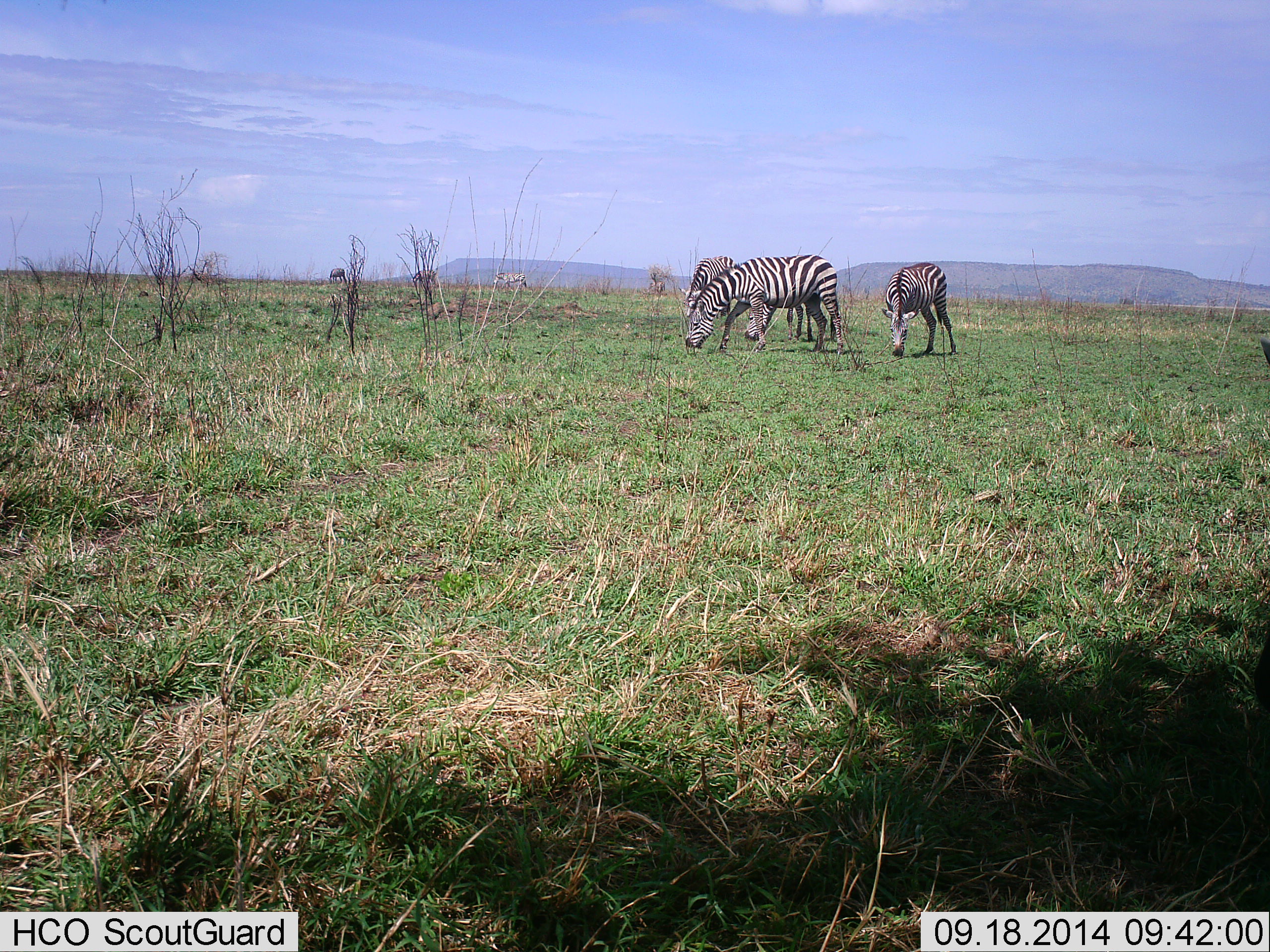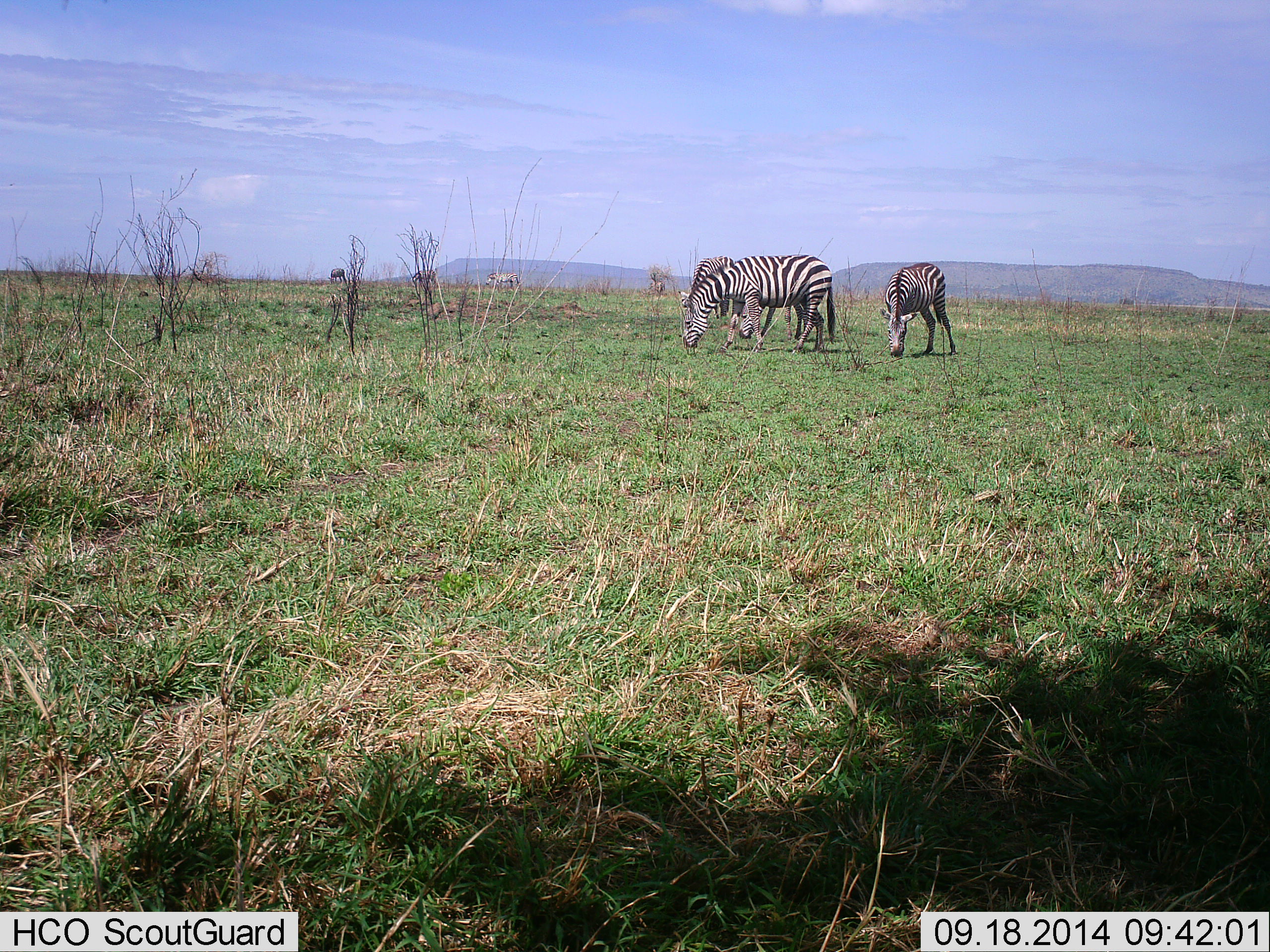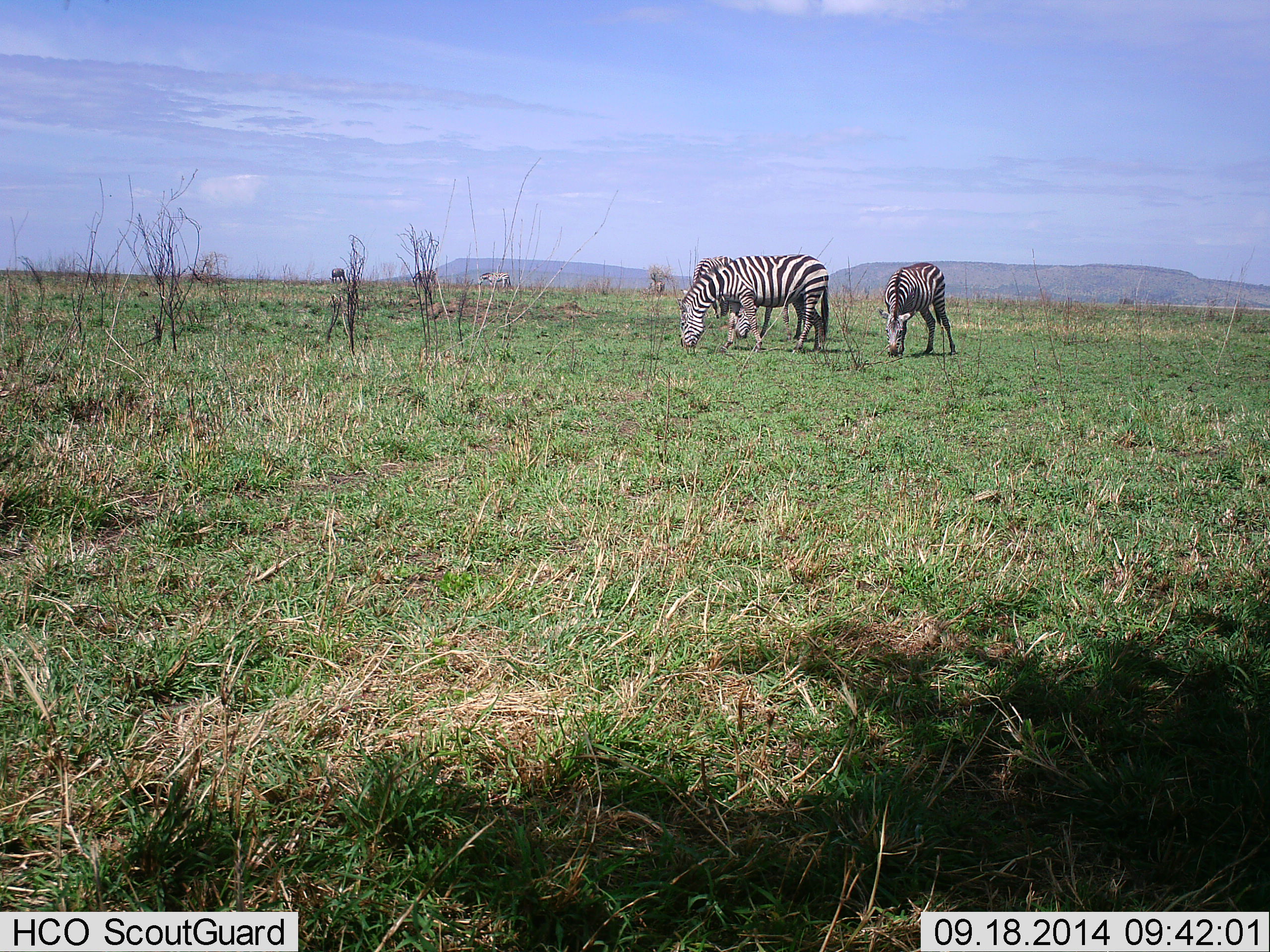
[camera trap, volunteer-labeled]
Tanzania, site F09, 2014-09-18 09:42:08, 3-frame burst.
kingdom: Animalia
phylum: Chordata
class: Mammalia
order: Perissodactyla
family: Equidae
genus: Equus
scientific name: Equus quagga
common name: plains zebra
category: zebra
Zebra (plains zebra) (Equus quagga), count 5. Behavior (volunteer vote fractions): standing 20%, resting 0%, moving 30%, interacting 0%. Young present (vote fraction): 0%. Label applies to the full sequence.